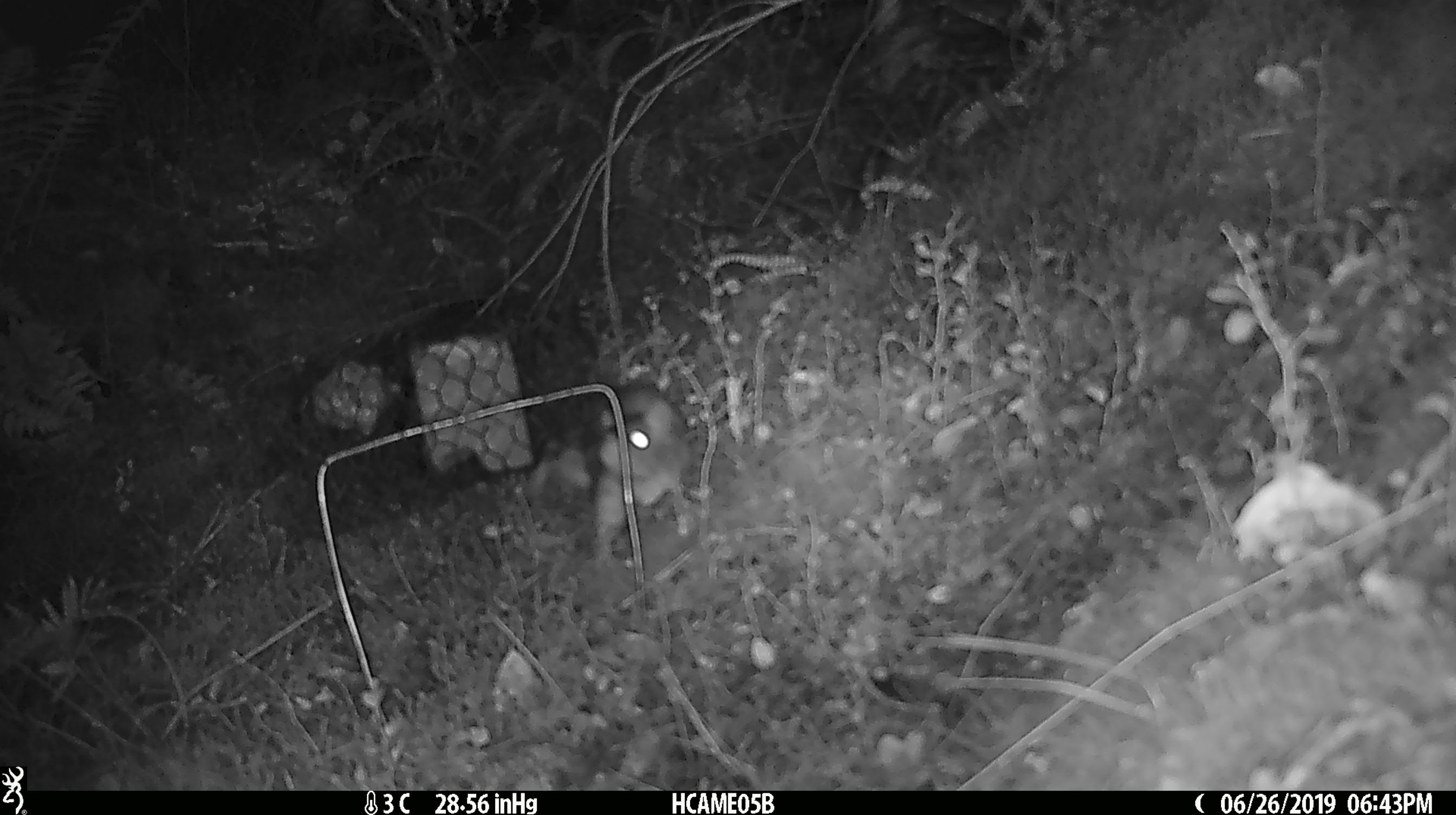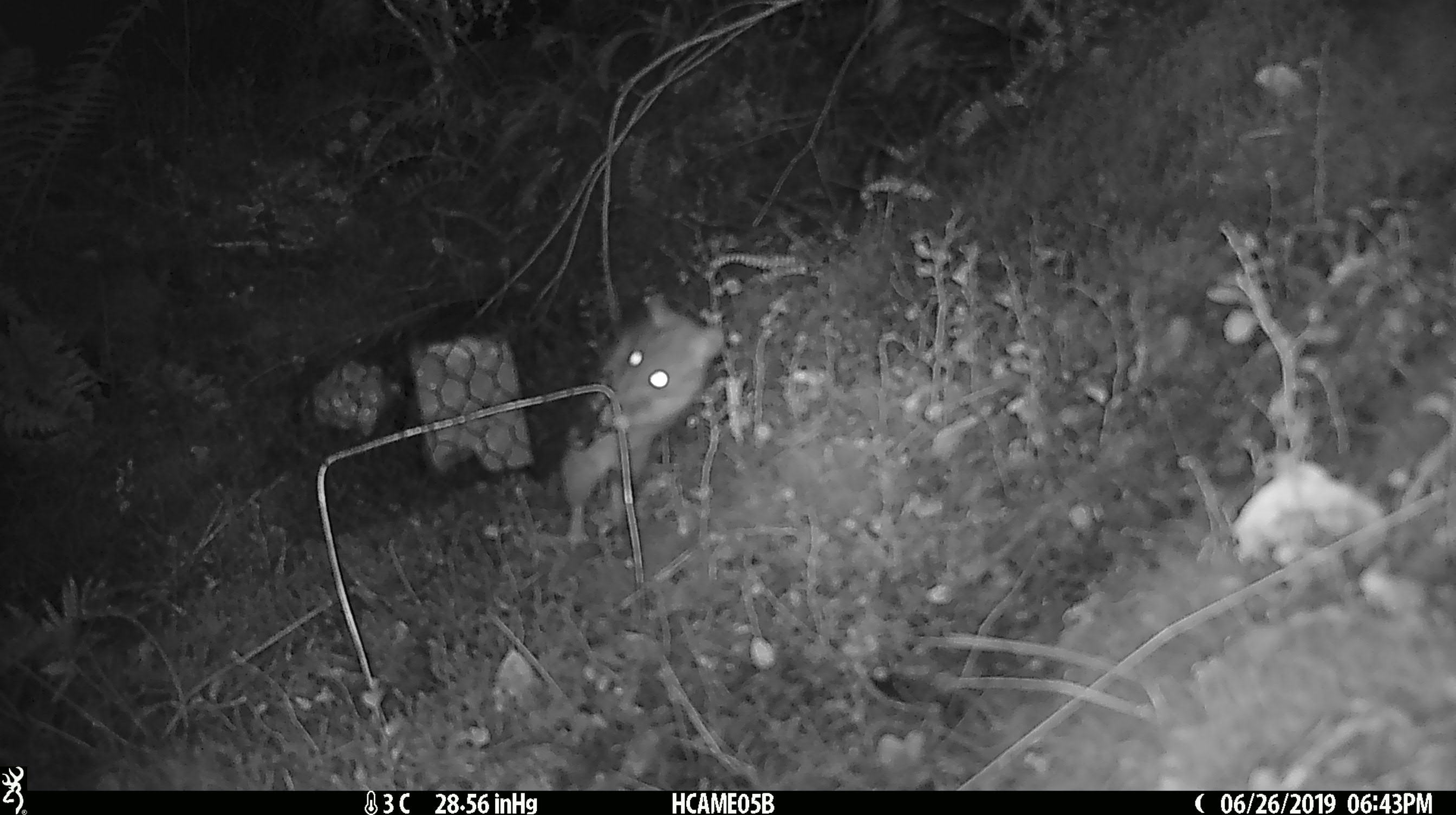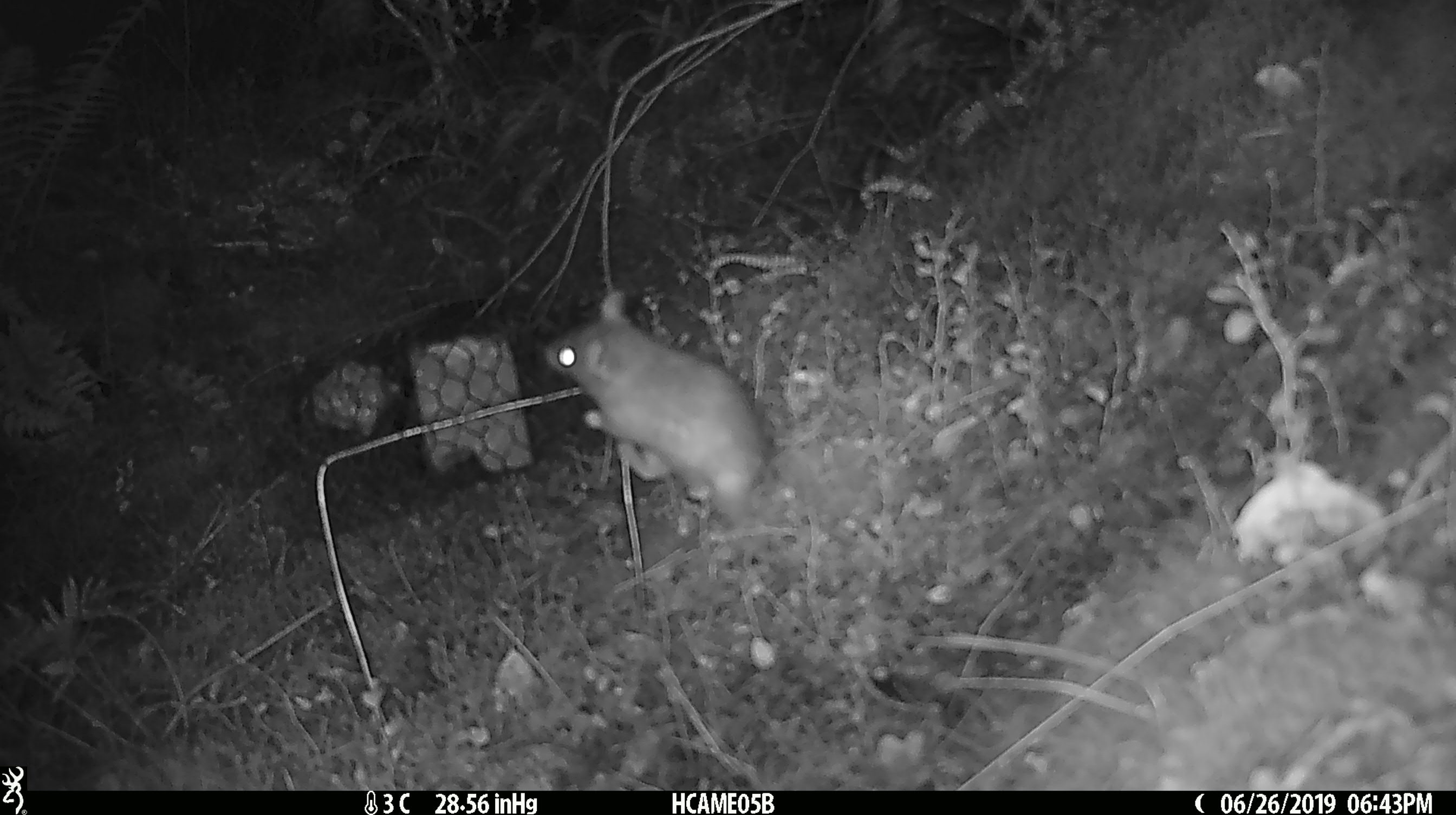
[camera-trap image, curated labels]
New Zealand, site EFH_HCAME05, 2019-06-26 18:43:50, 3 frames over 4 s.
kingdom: Animalia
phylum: Chordata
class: Mammalia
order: Rodentia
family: Muridae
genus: Rattus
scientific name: Rattus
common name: rat